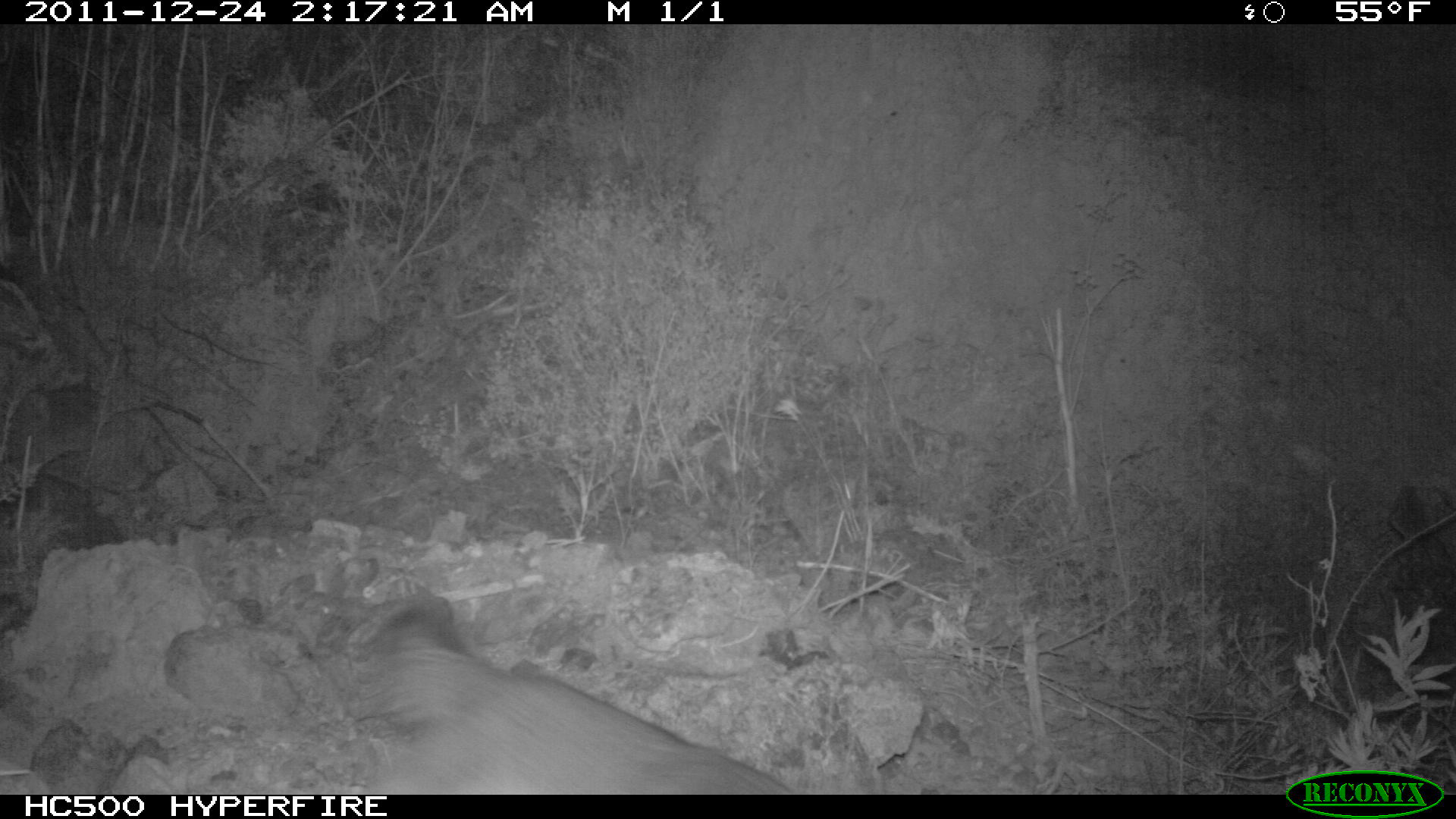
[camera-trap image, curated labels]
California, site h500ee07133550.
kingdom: Animalia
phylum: Chordata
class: Mammalia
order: Carnivora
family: Canidae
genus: Urocyon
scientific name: Urocyon littoralis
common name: island fox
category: fox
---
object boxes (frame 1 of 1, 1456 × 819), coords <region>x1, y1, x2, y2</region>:
fox: <region>373, 604, 794, 795</region>